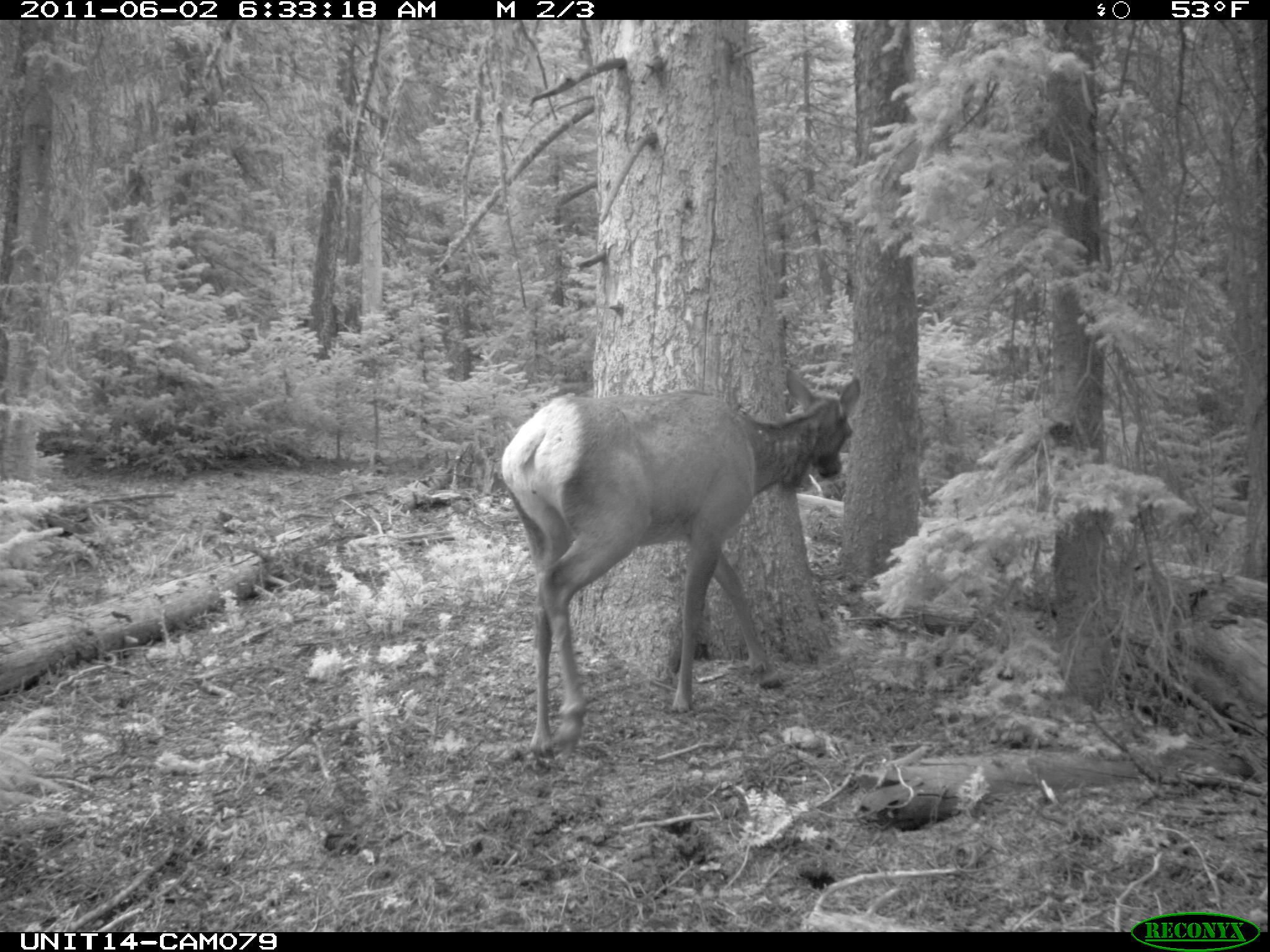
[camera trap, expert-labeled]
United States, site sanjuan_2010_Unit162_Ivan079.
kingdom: Animalia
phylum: Chordata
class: Mammalia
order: Artiodactyla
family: Cervidae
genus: Cervus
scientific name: Cervus elaphus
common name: red deer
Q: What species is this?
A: Cervus elaphus (red deer).